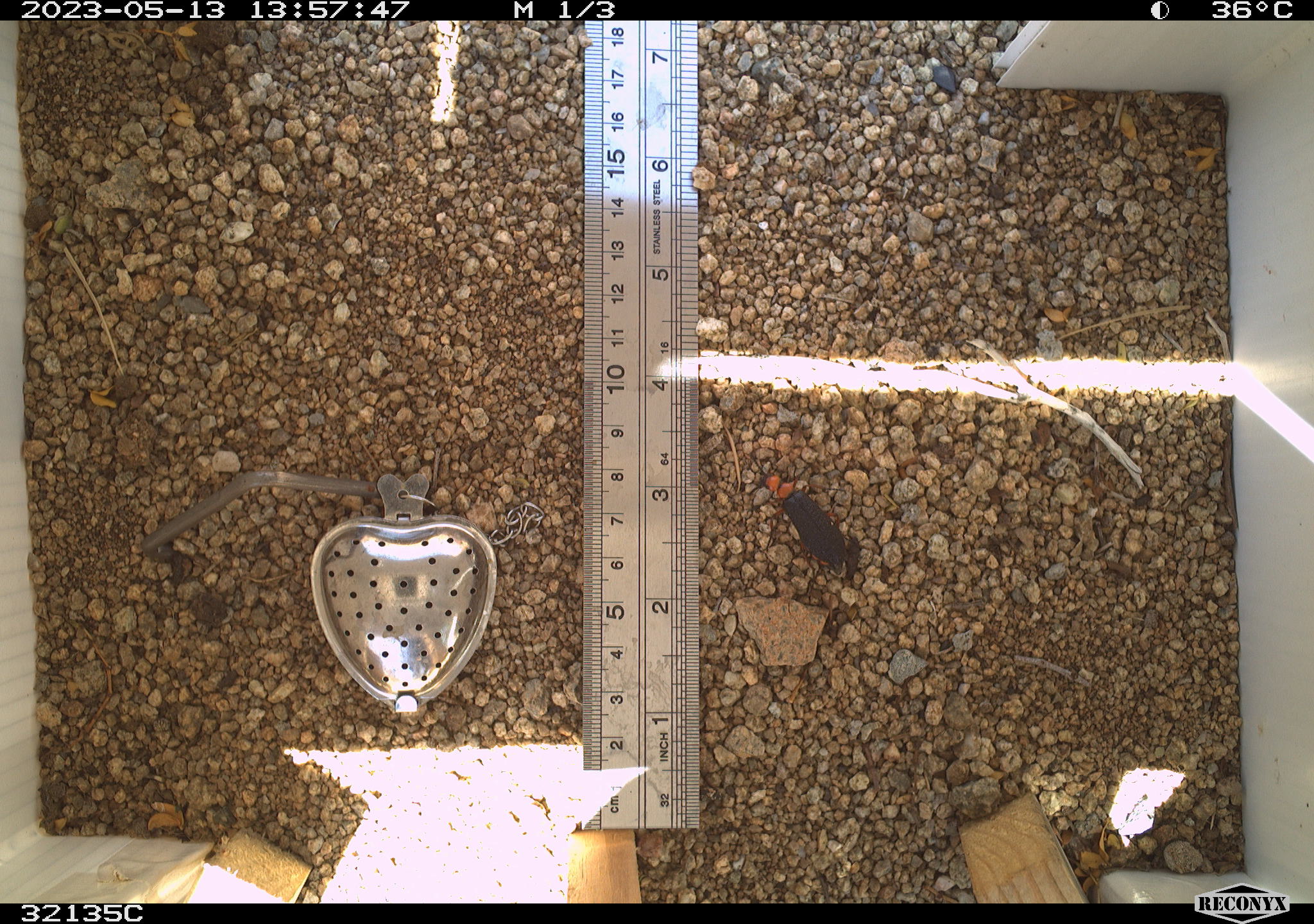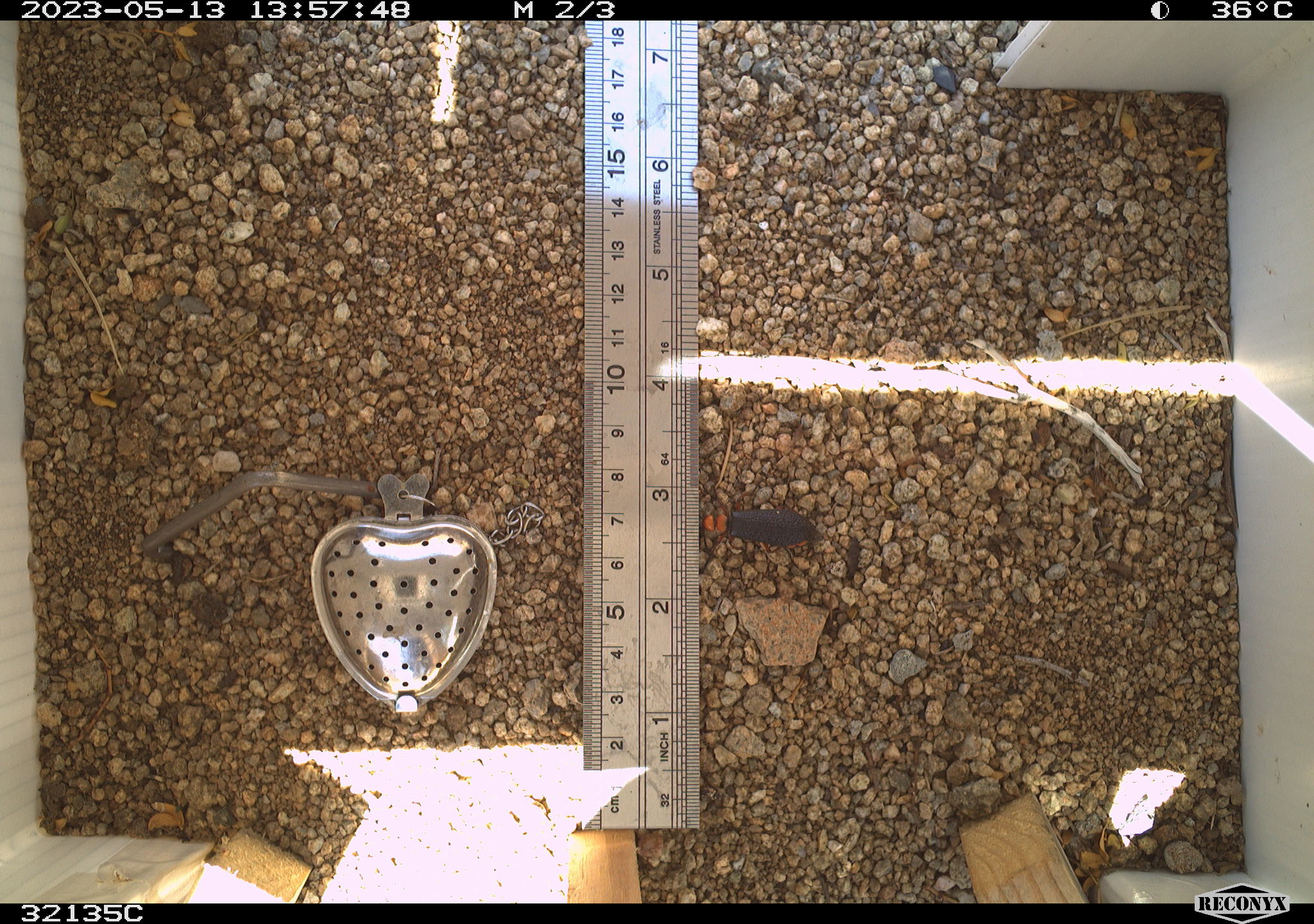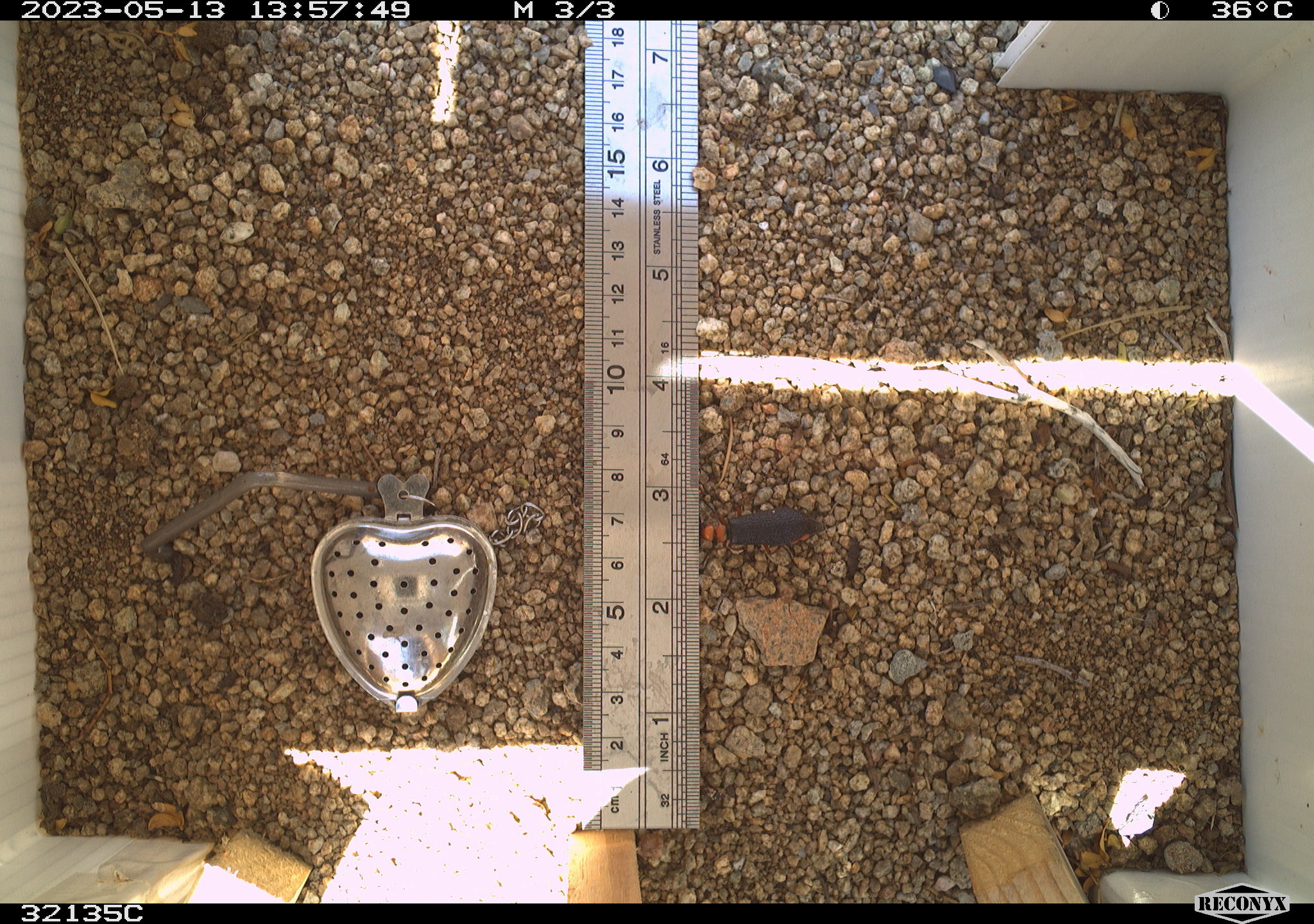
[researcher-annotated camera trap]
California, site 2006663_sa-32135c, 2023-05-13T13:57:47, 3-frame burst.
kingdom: Animalia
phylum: Arthropoda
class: Insecta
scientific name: Insecta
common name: insect